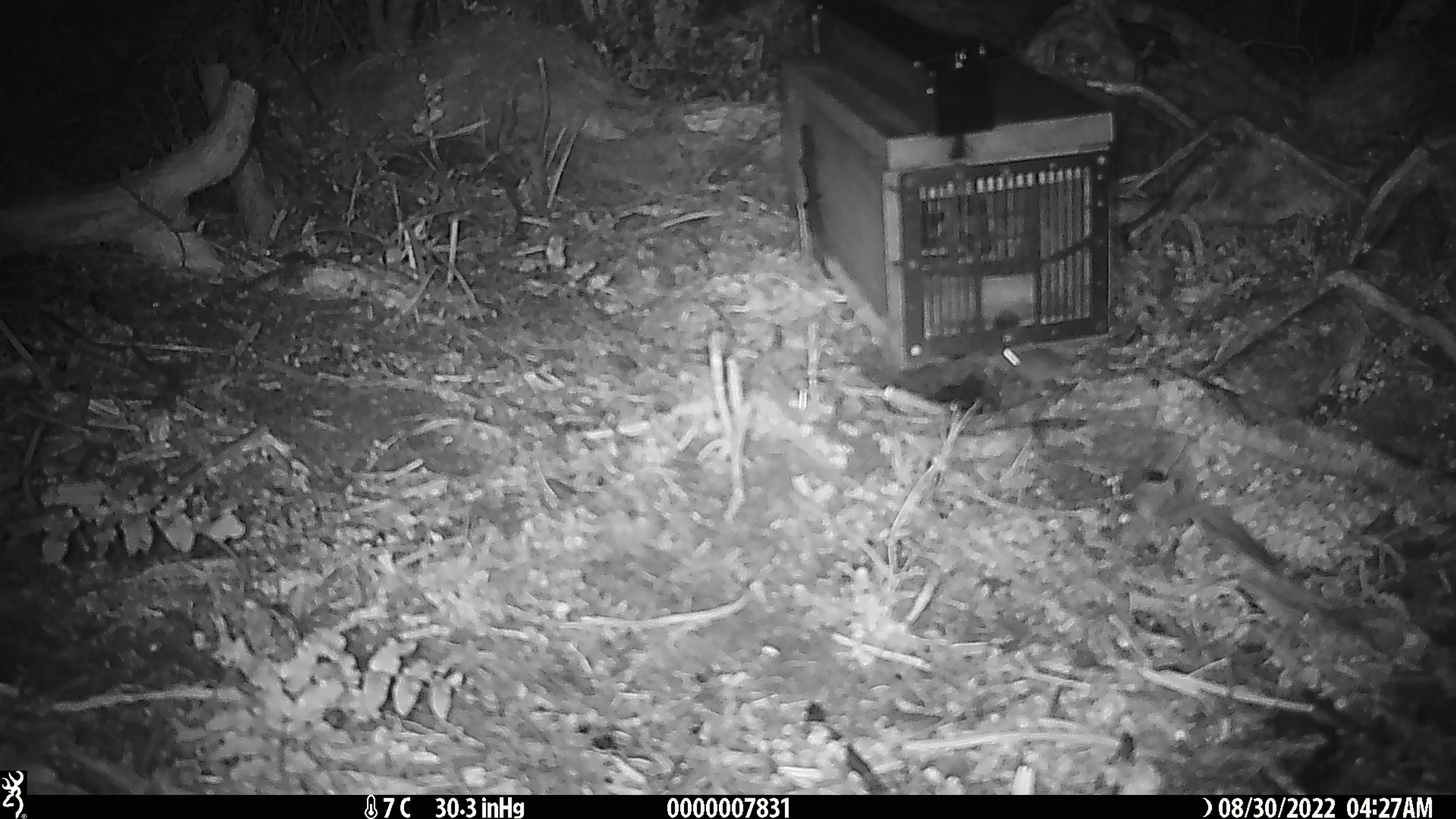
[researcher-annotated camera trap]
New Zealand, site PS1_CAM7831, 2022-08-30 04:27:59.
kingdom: Animalia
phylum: Chordata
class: Mammalia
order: Rodentia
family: Muridae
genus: Mus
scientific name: Mus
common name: mouse